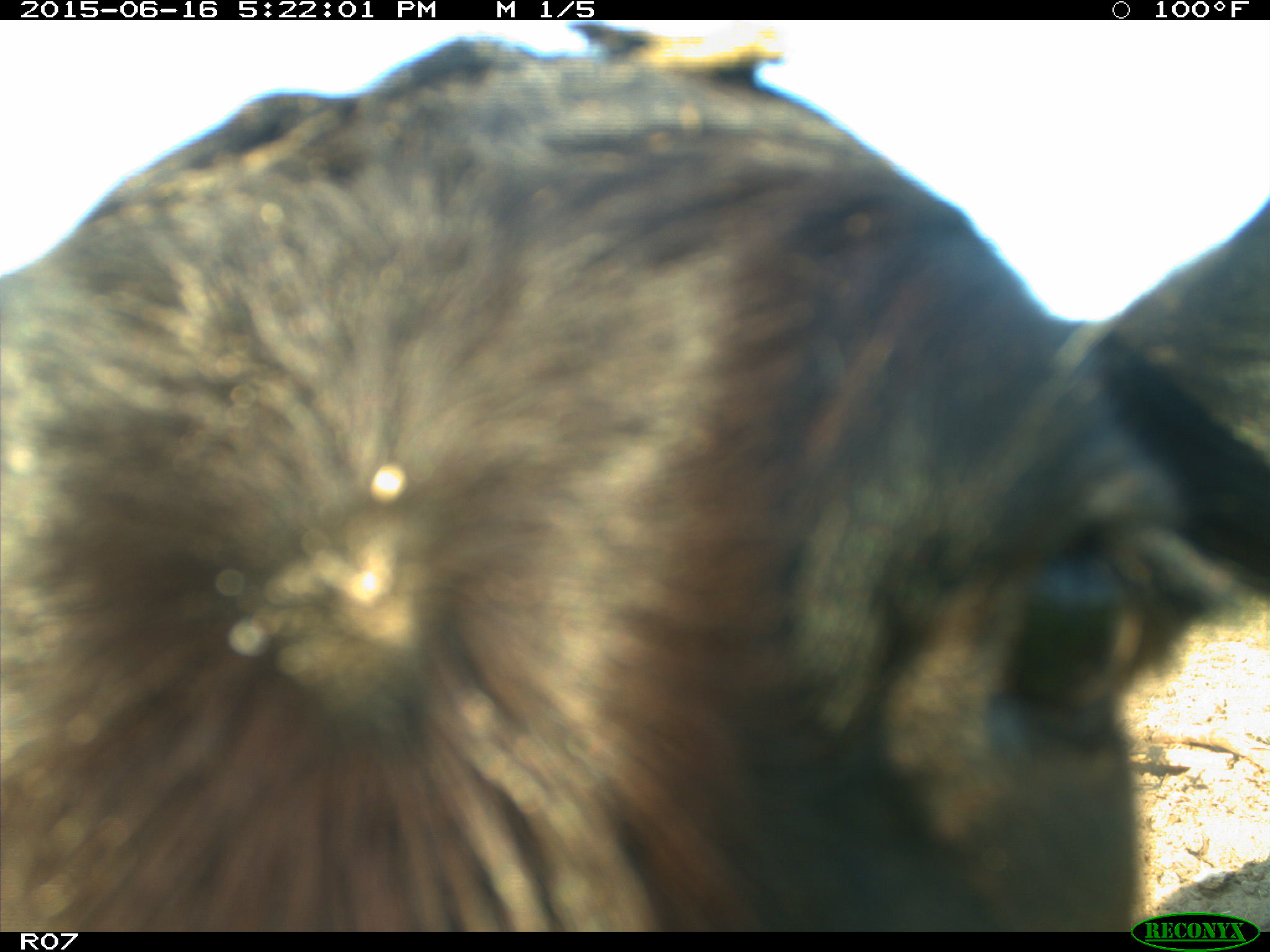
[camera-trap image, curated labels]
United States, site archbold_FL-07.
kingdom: Animalia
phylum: Chordata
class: Mammalia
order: Artiodactyla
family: Bovidae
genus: Bos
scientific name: Bos taurus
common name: domestic cow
Bos taurus (domestic cow).